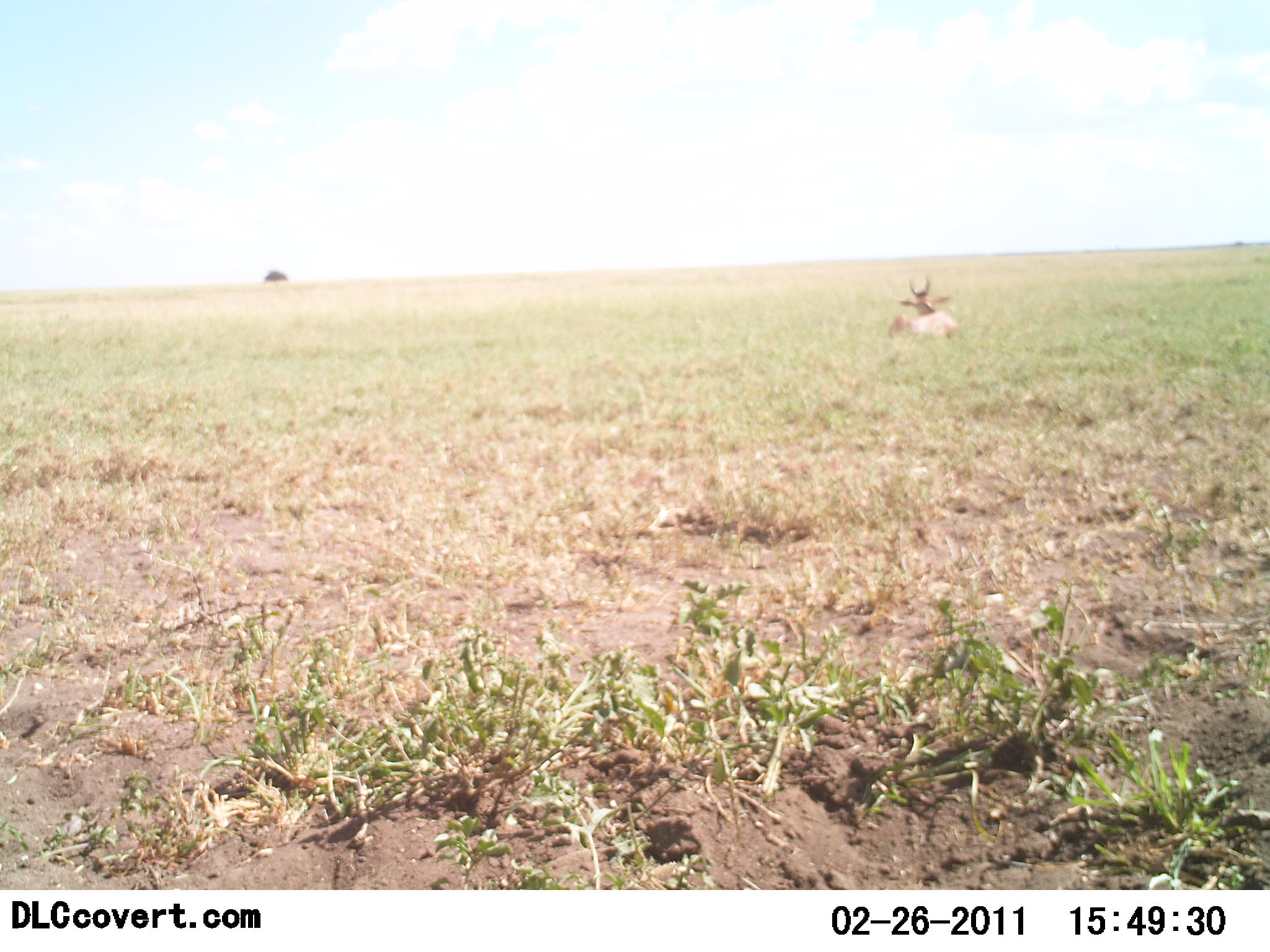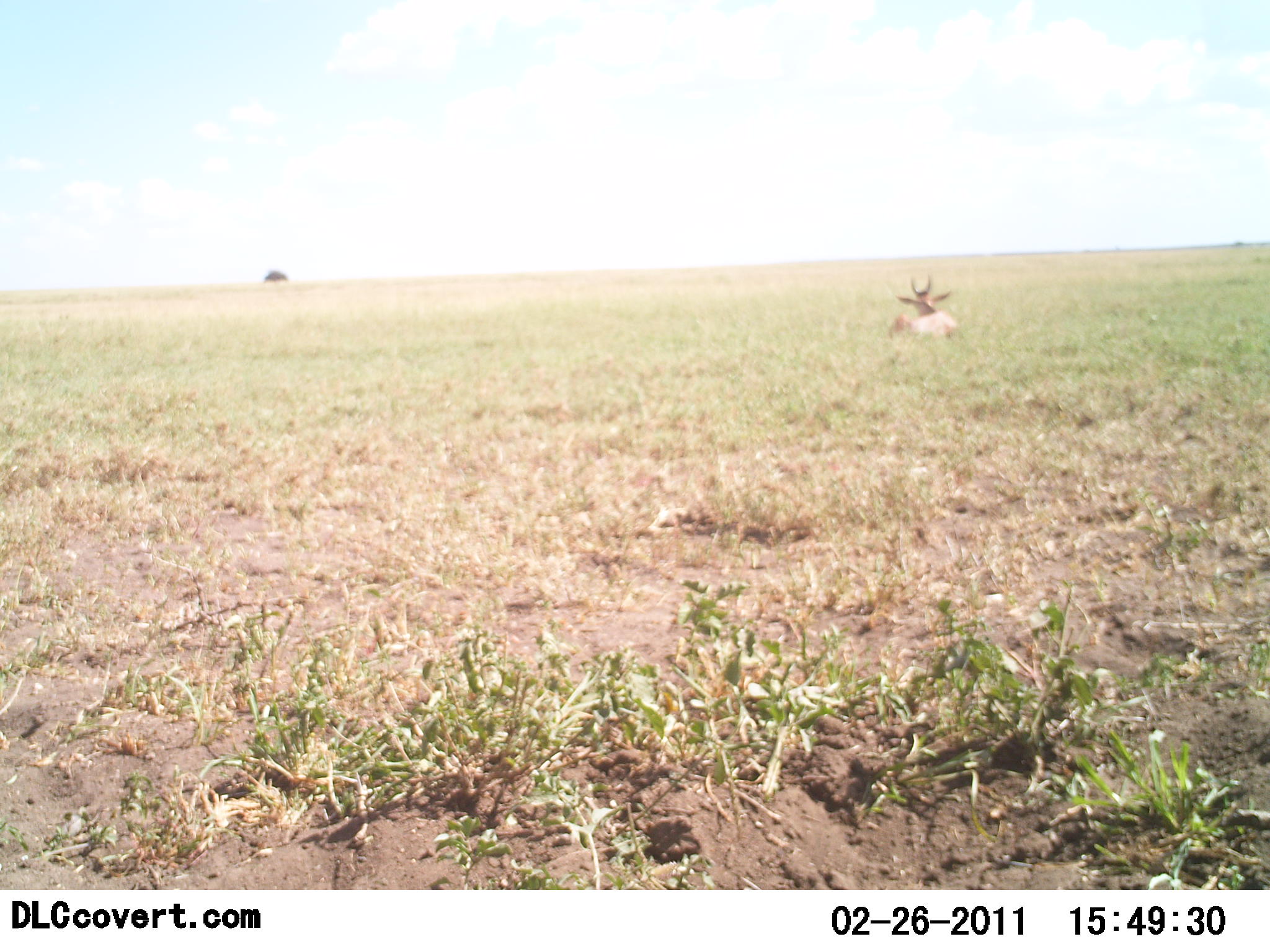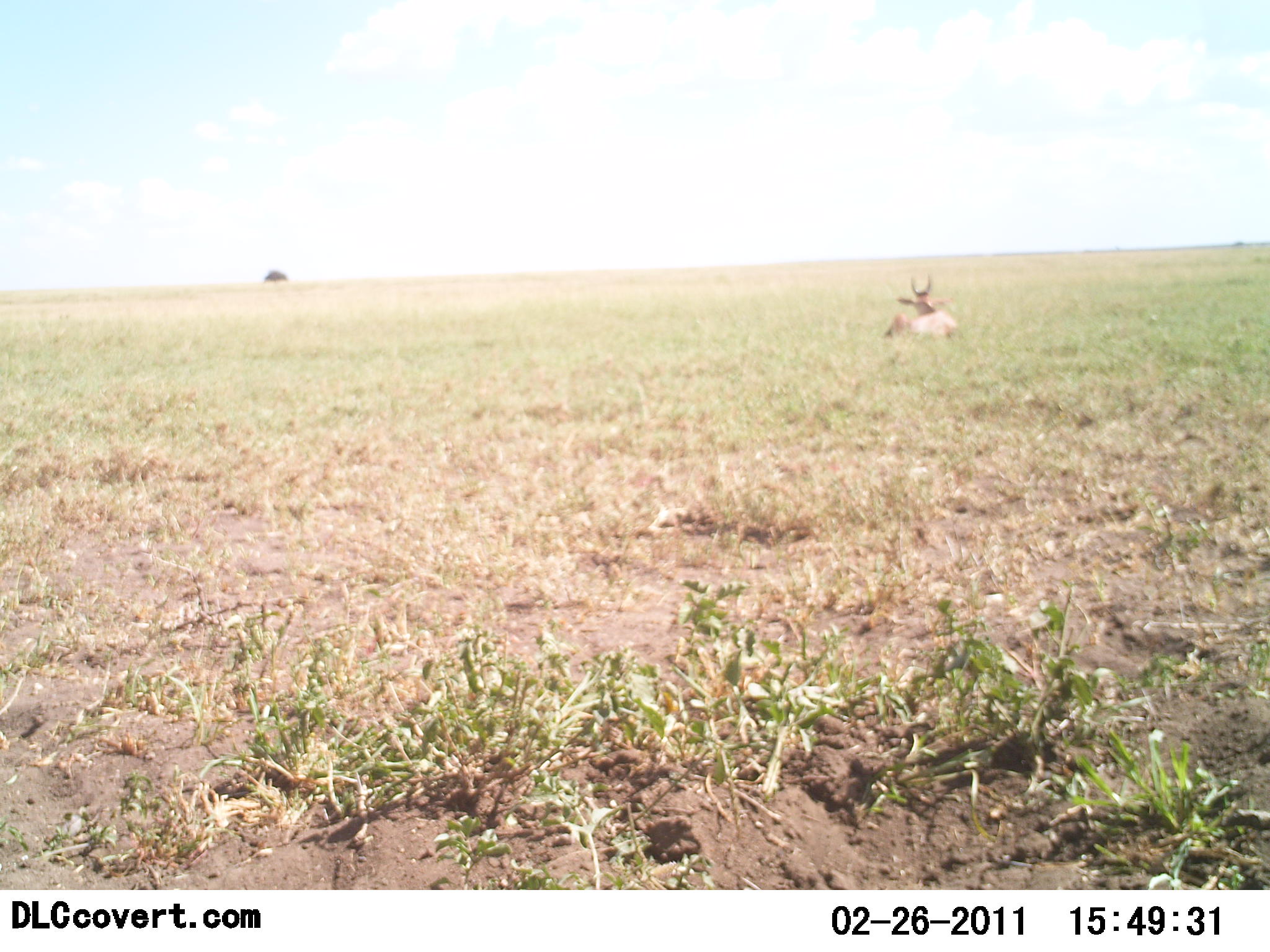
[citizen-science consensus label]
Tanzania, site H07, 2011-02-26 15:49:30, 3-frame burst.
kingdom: Animalia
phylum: Chordata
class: Mammalia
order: Artiodactyla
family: Bovidae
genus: Alcelaphus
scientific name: Alcelaphus buselaphus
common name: hartebeest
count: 1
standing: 9%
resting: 91%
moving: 0%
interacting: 0%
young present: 0%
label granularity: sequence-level